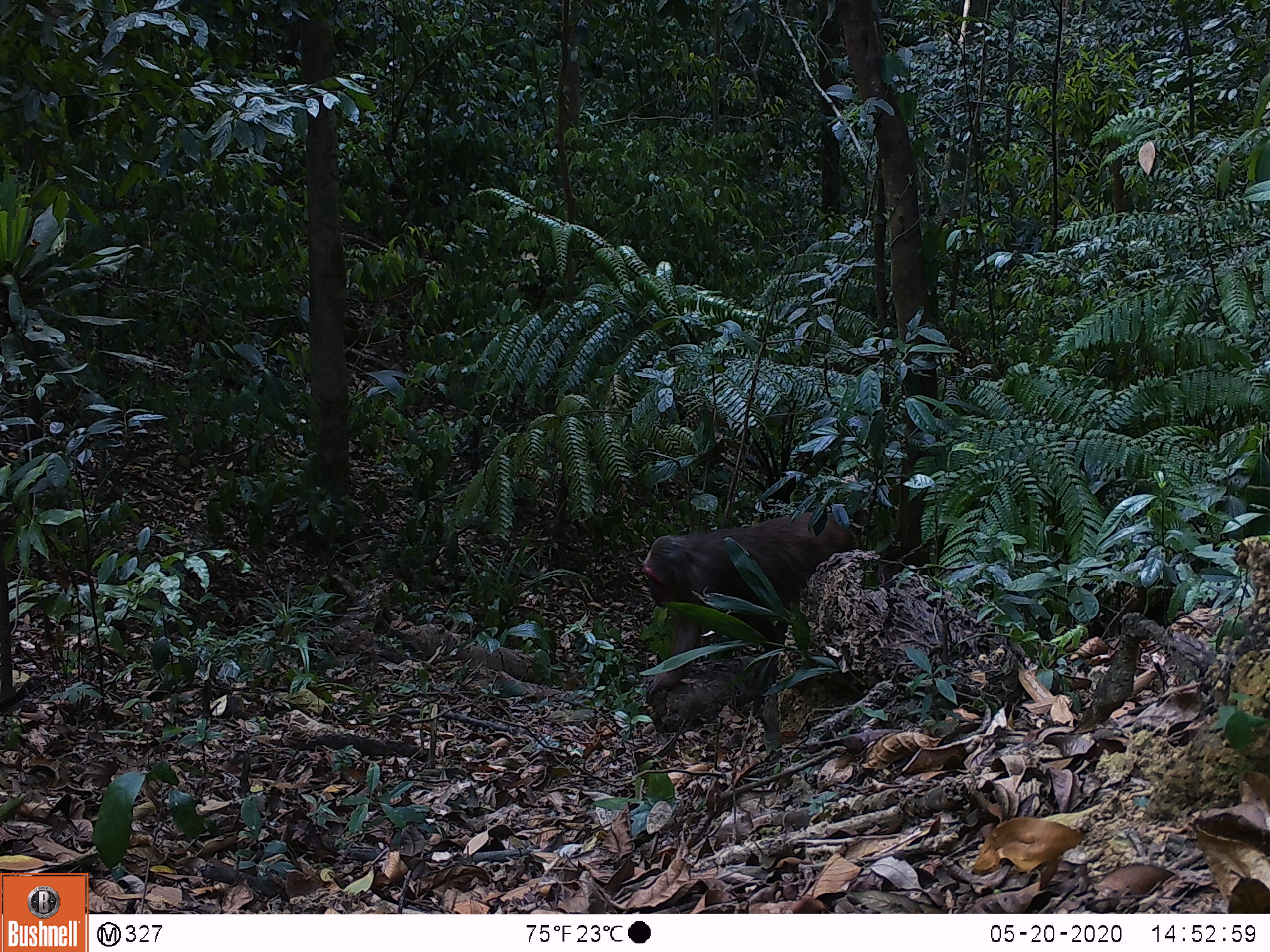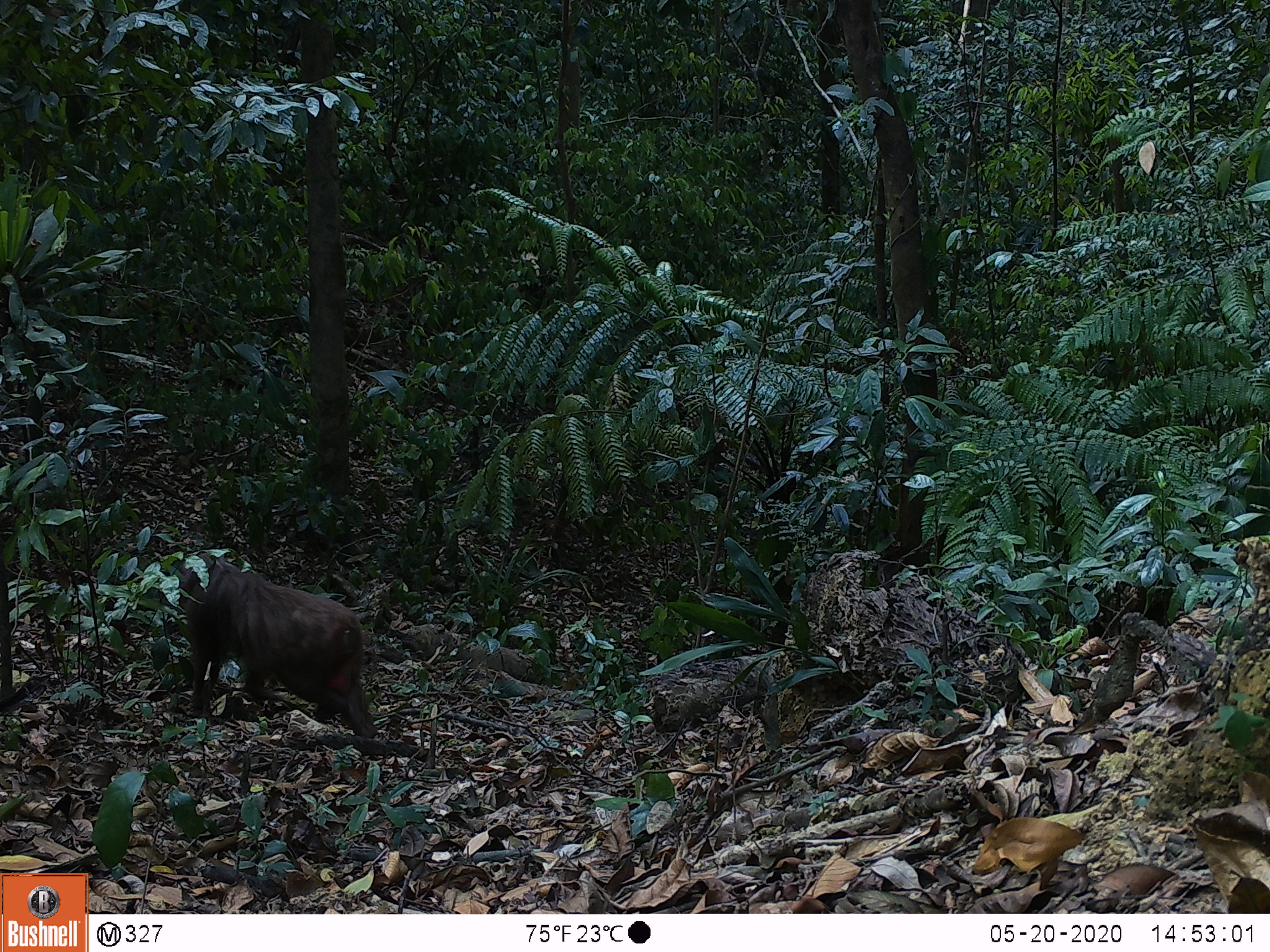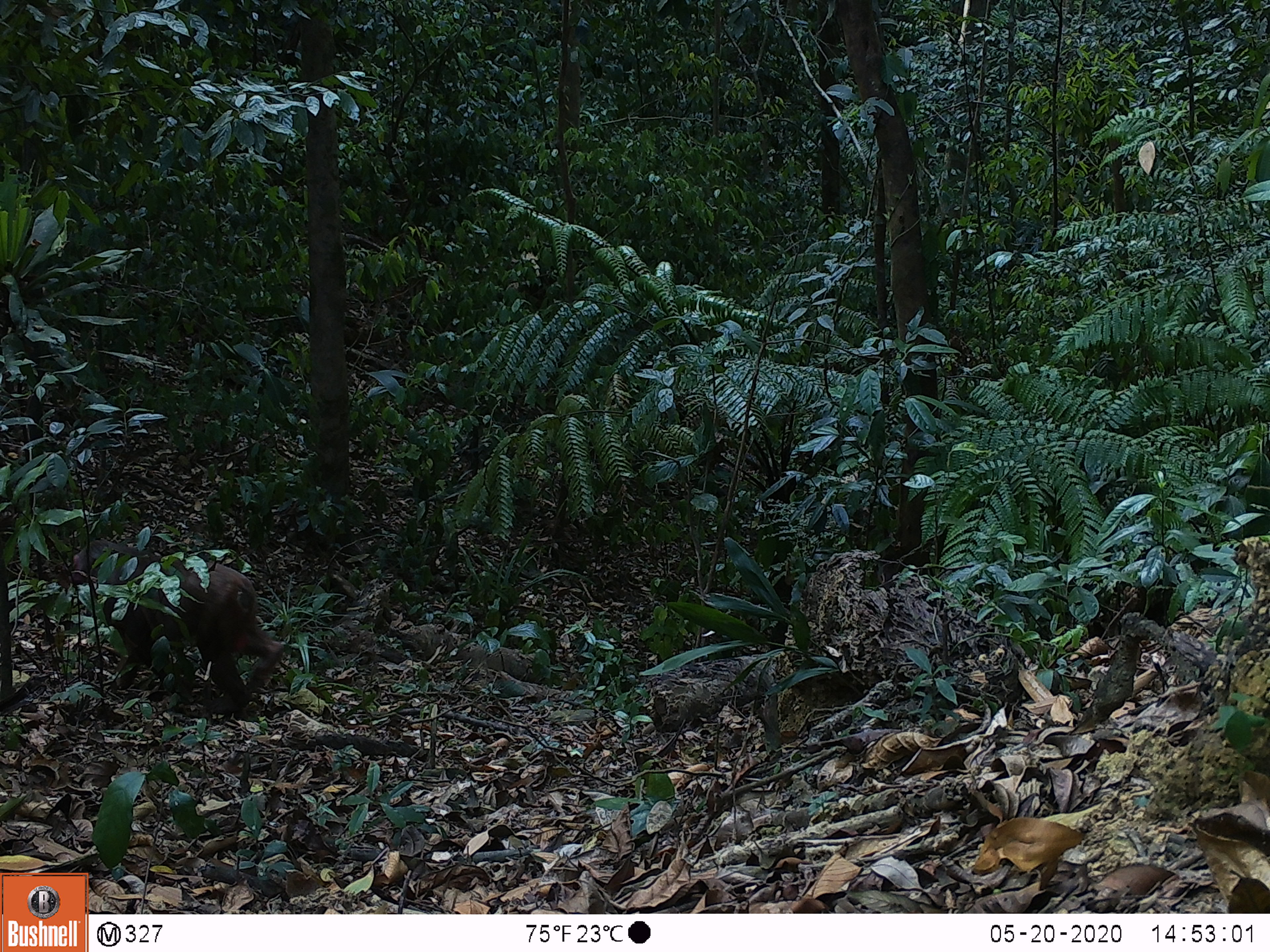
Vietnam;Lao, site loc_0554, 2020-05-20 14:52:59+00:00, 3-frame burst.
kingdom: Animalia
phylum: Chordata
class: Mammalia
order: Primates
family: Cercopithecidae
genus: Macaca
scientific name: Macaca arctoides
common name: stump-tailed macaque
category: stump tailed macaque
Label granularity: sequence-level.